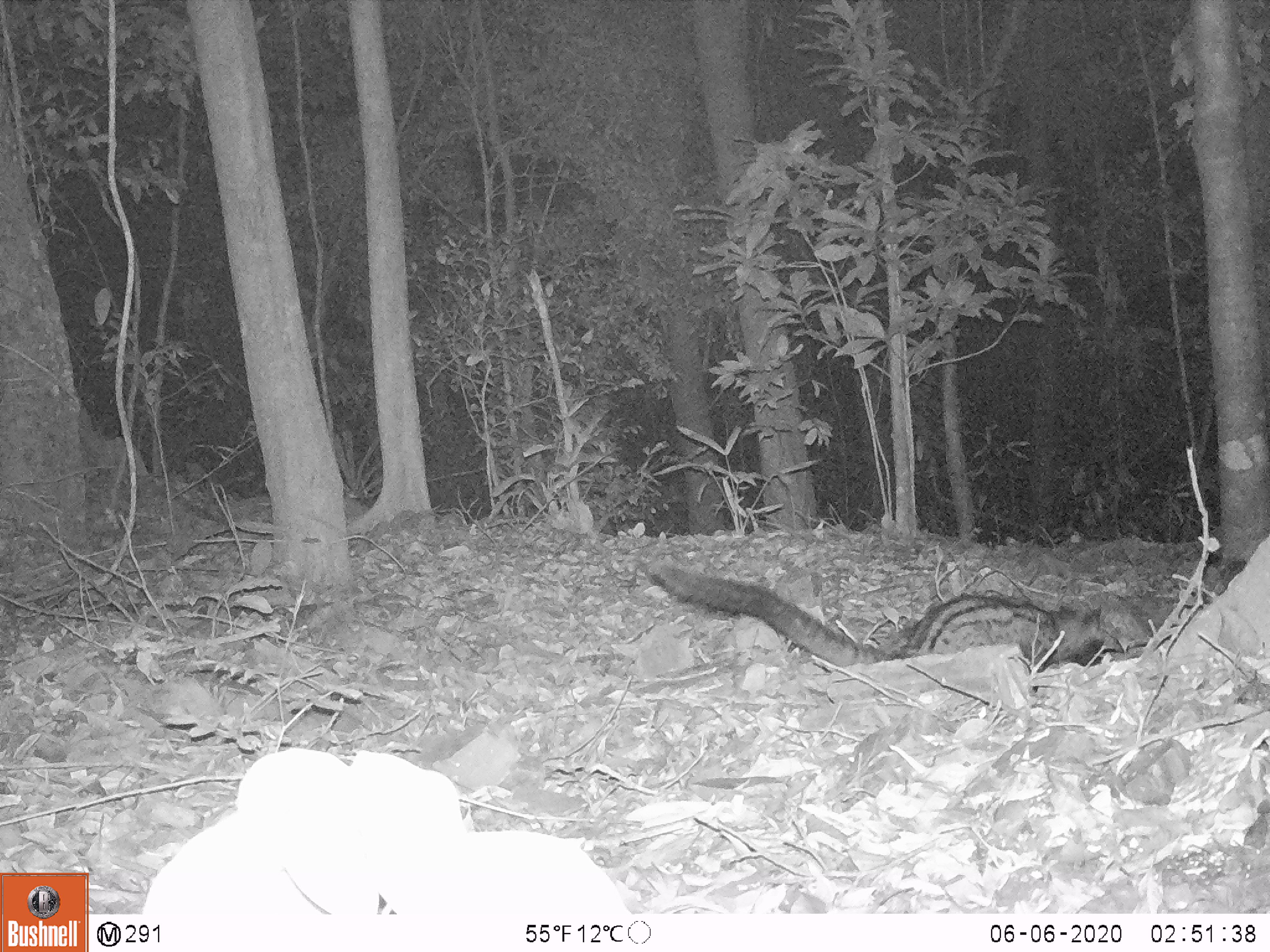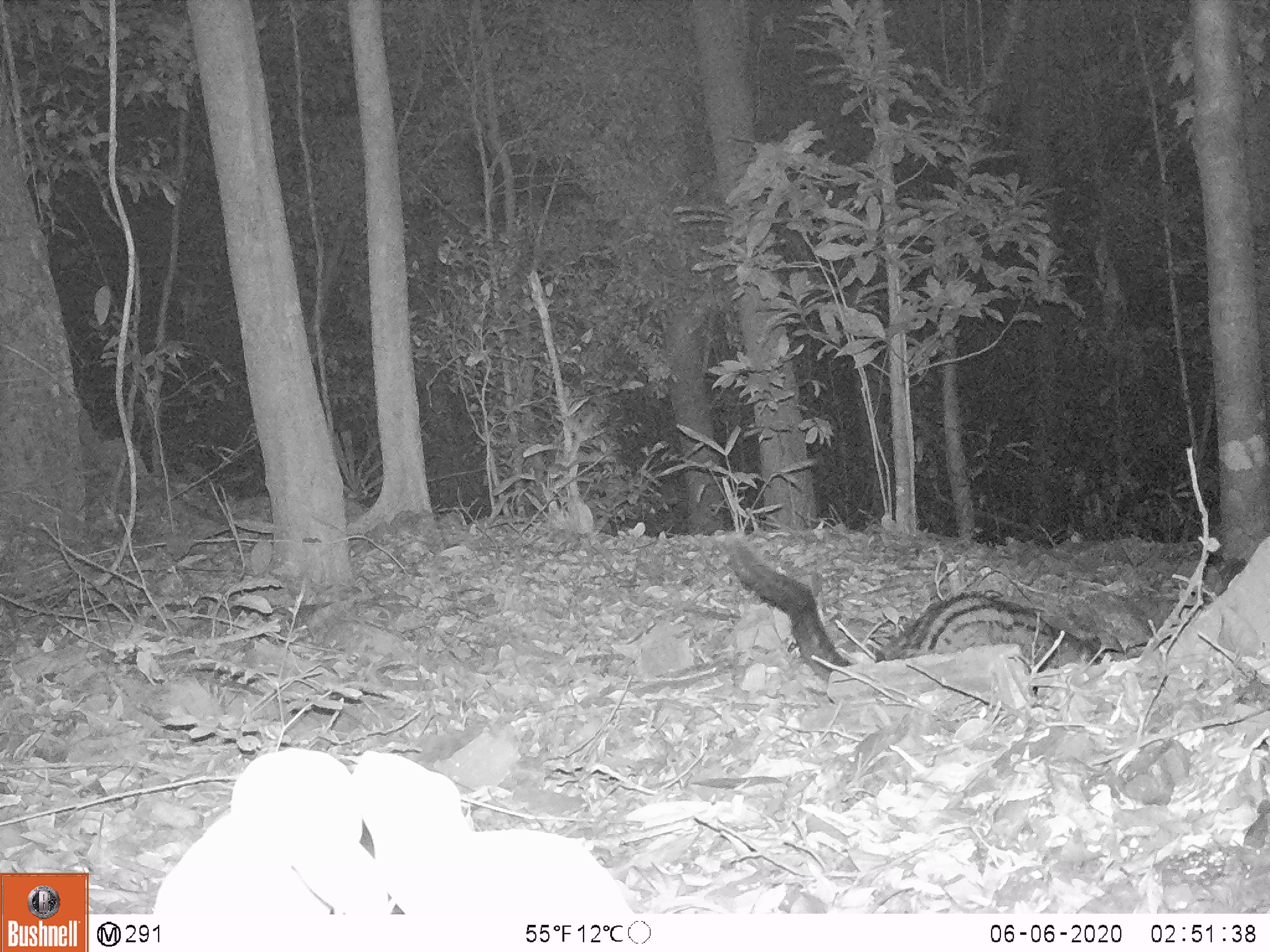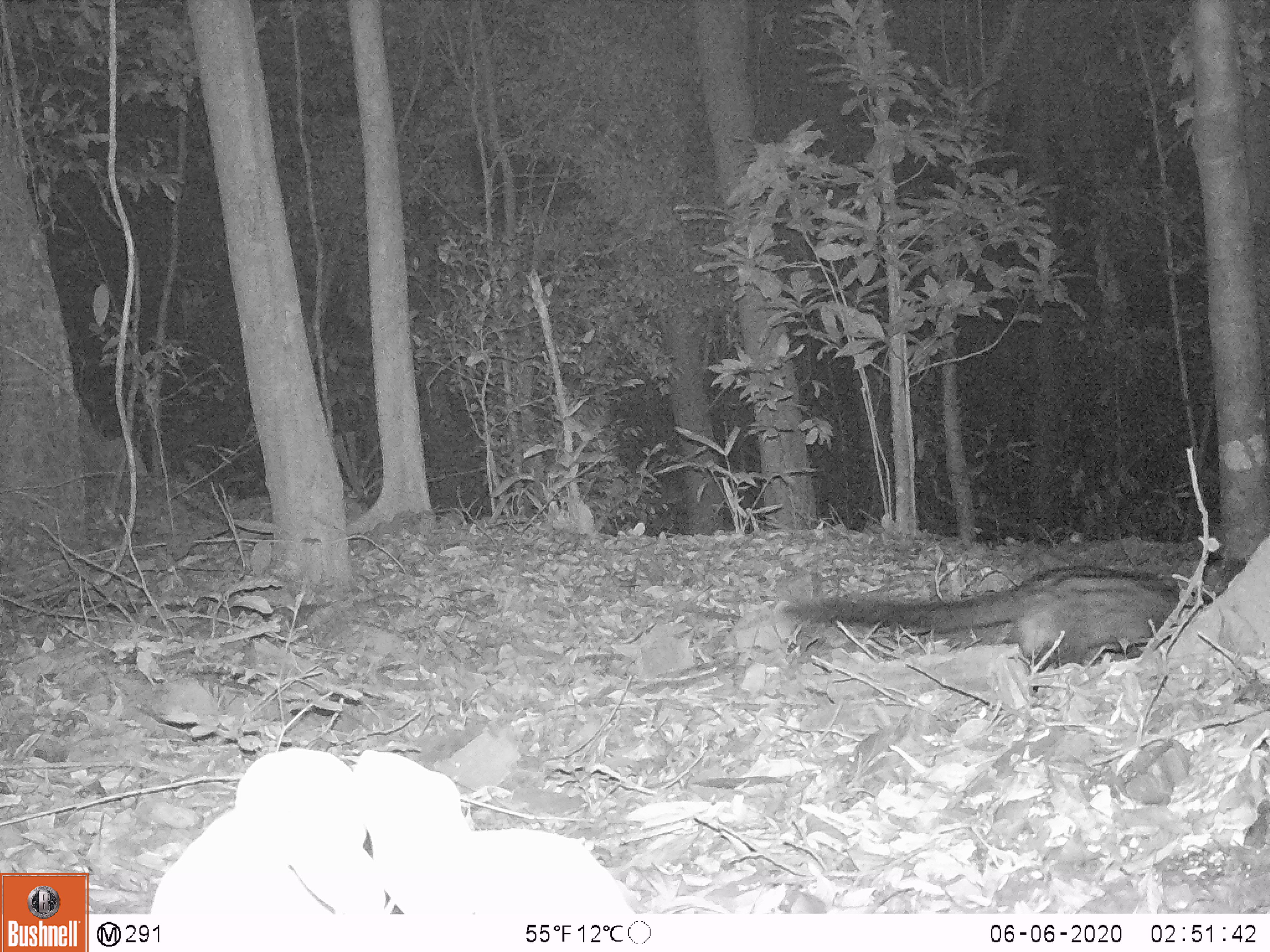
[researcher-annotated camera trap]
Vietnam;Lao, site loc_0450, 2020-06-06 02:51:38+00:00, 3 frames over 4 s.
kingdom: Animalia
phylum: Chordata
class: Mammalia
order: Carnivora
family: Viverridae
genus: Paradoxurus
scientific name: Paradoxurus hermaphroditus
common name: common palm civet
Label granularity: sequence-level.